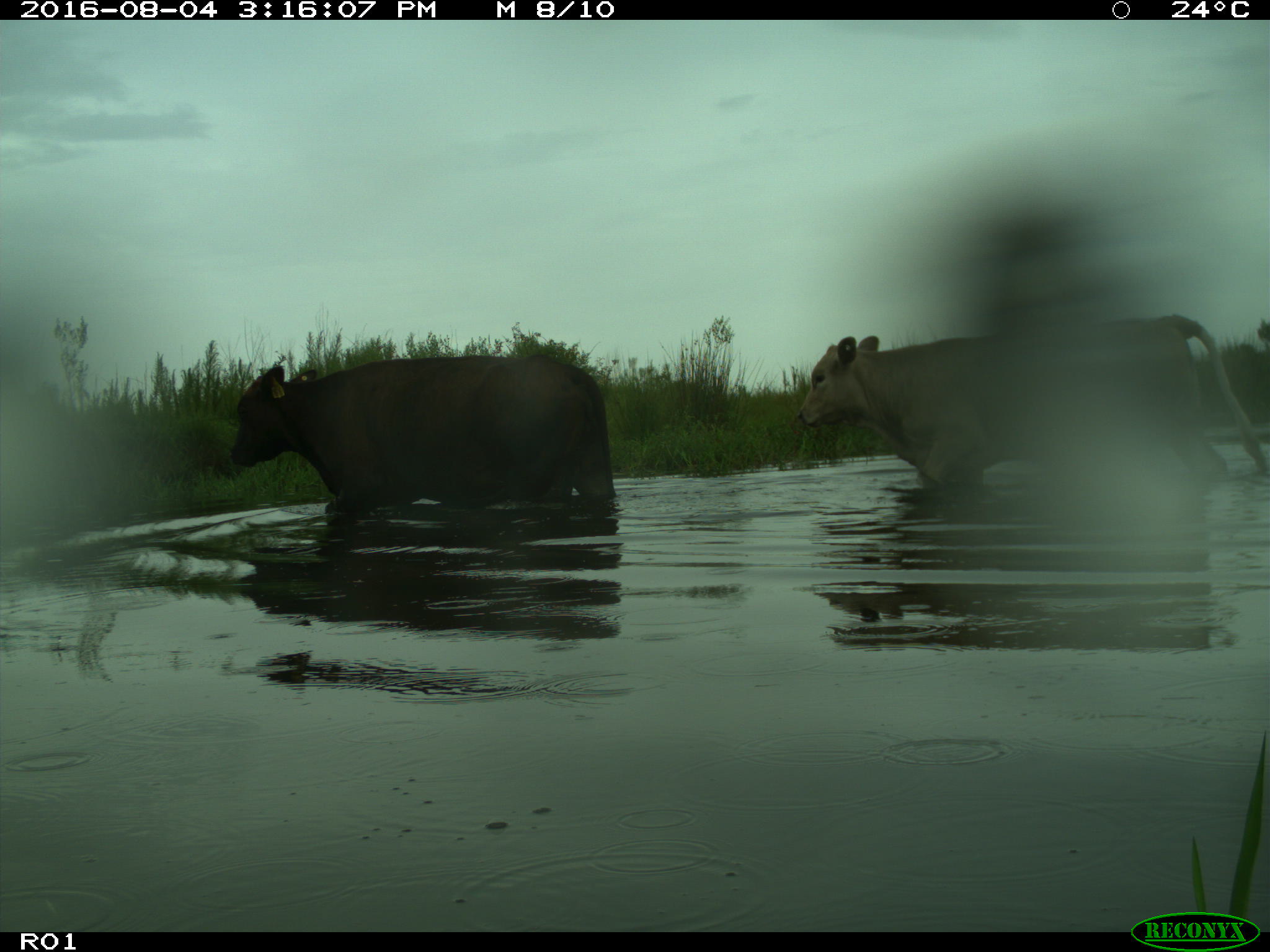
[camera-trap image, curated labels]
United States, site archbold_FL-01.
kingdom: Animalia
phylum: Chordata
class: Mammalia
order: Artiodactyla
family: Bovidae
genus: Bos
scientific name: Bos taurus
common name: domestic cow